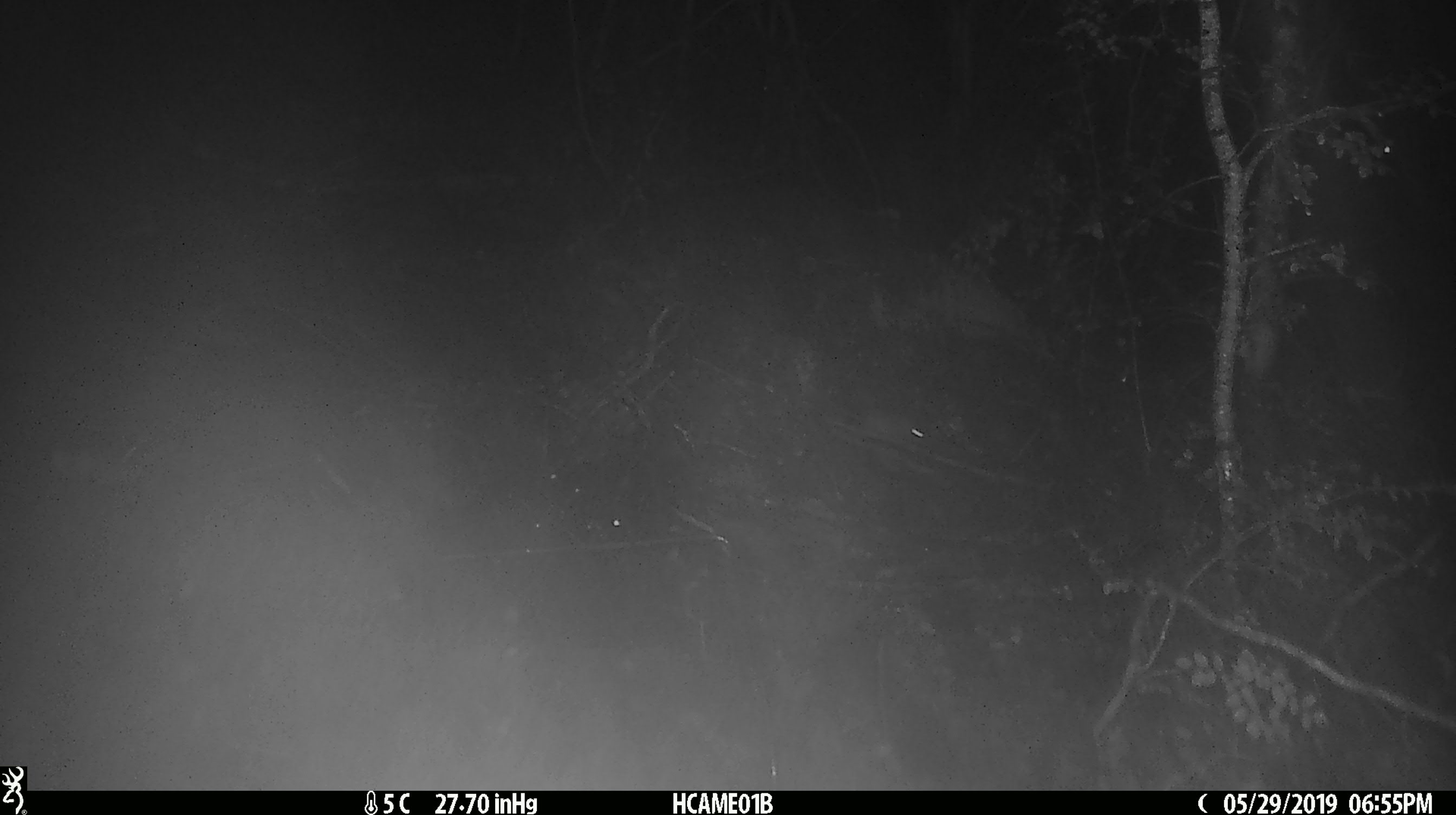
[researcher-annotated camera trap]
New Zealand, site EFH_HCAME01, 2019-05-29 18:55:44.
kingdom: Animalia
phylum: Chordata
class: Mammalia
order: Rodentia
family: Muridae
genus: Mus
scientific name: Mus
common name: mouse